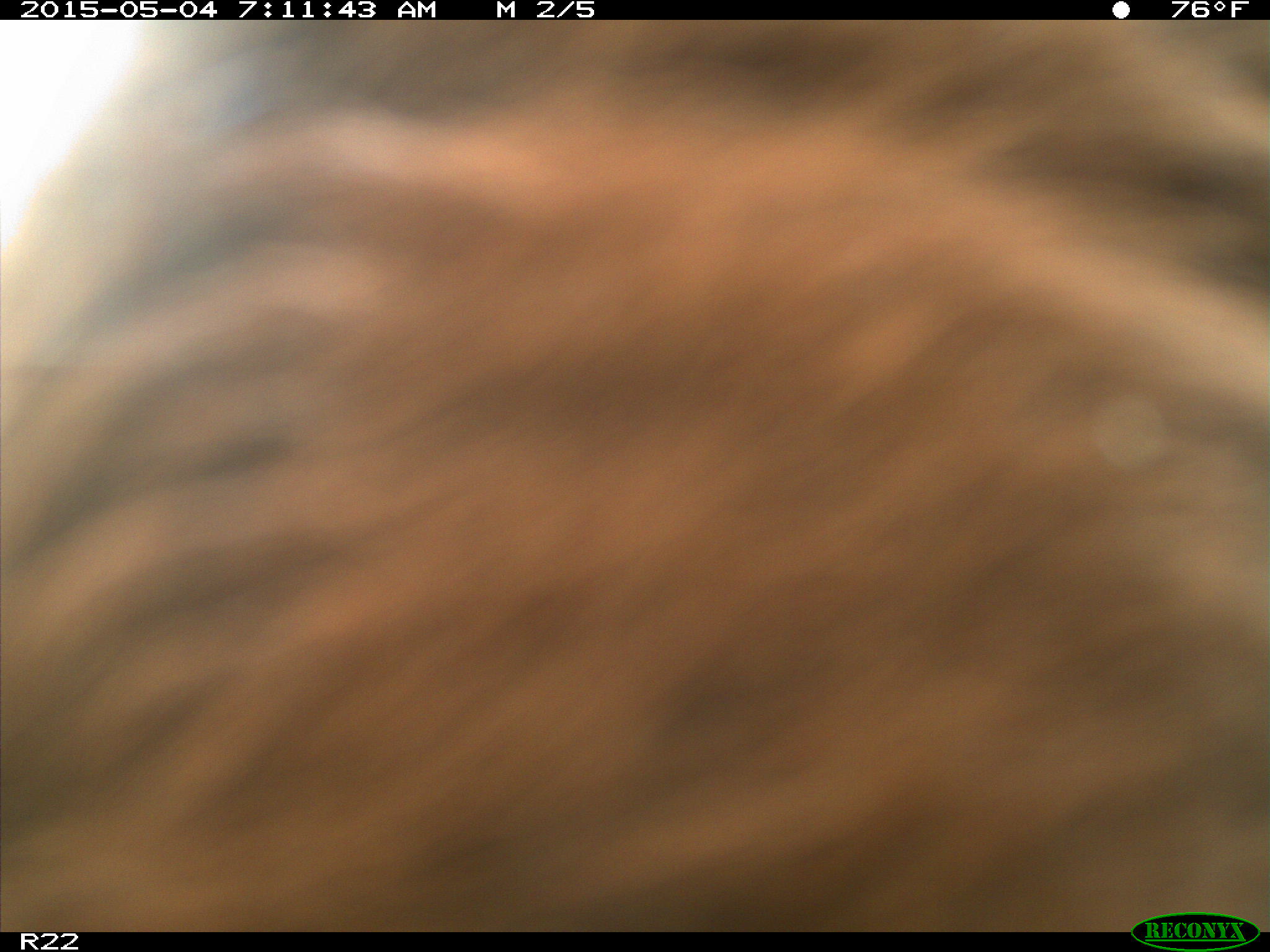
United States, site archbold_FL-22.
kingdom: Animalia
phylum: Chordata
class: Mammalia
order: Artiodactyla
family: Bovidae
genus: Bos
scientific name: Bos taurus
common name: domestic cow